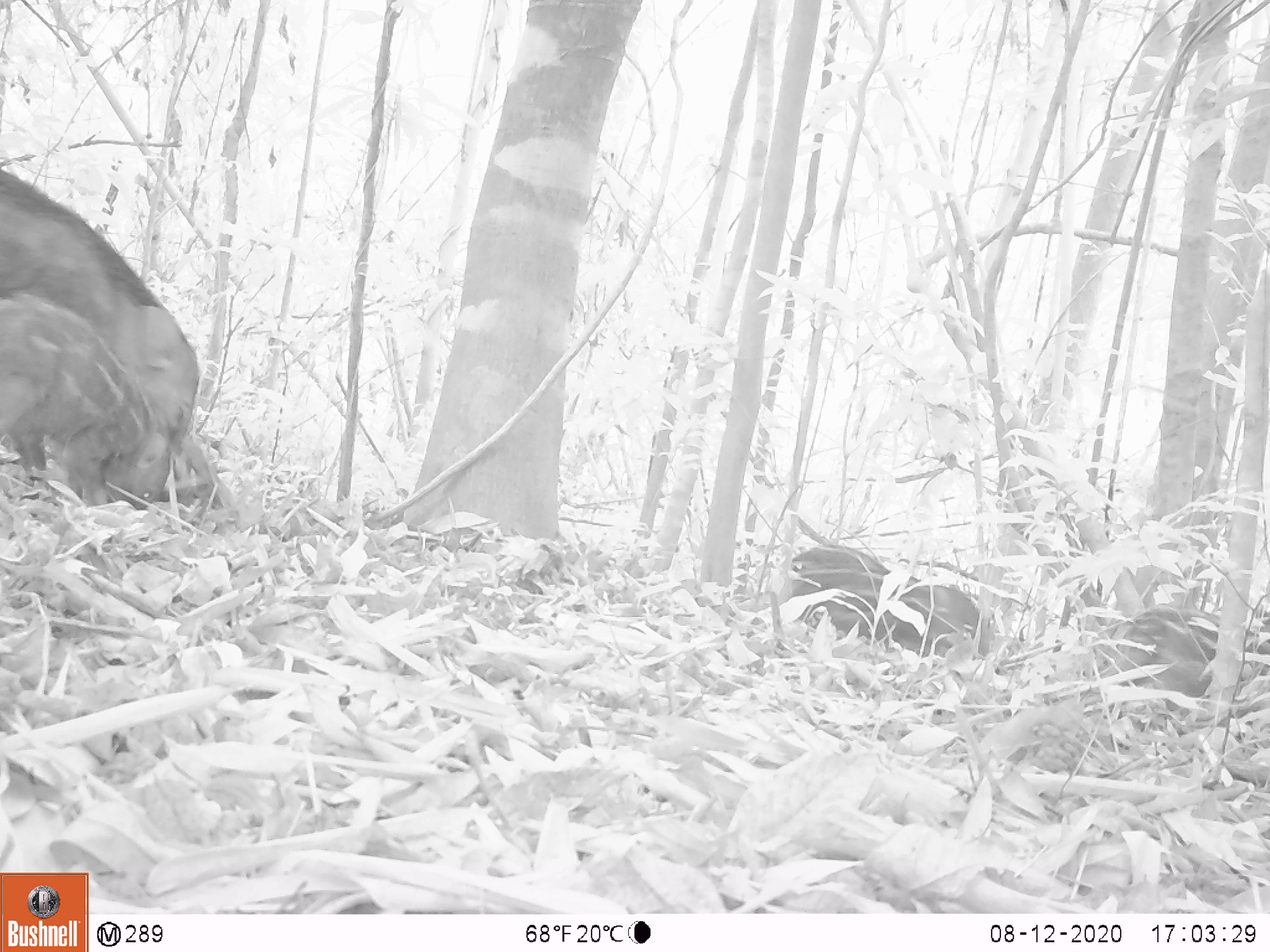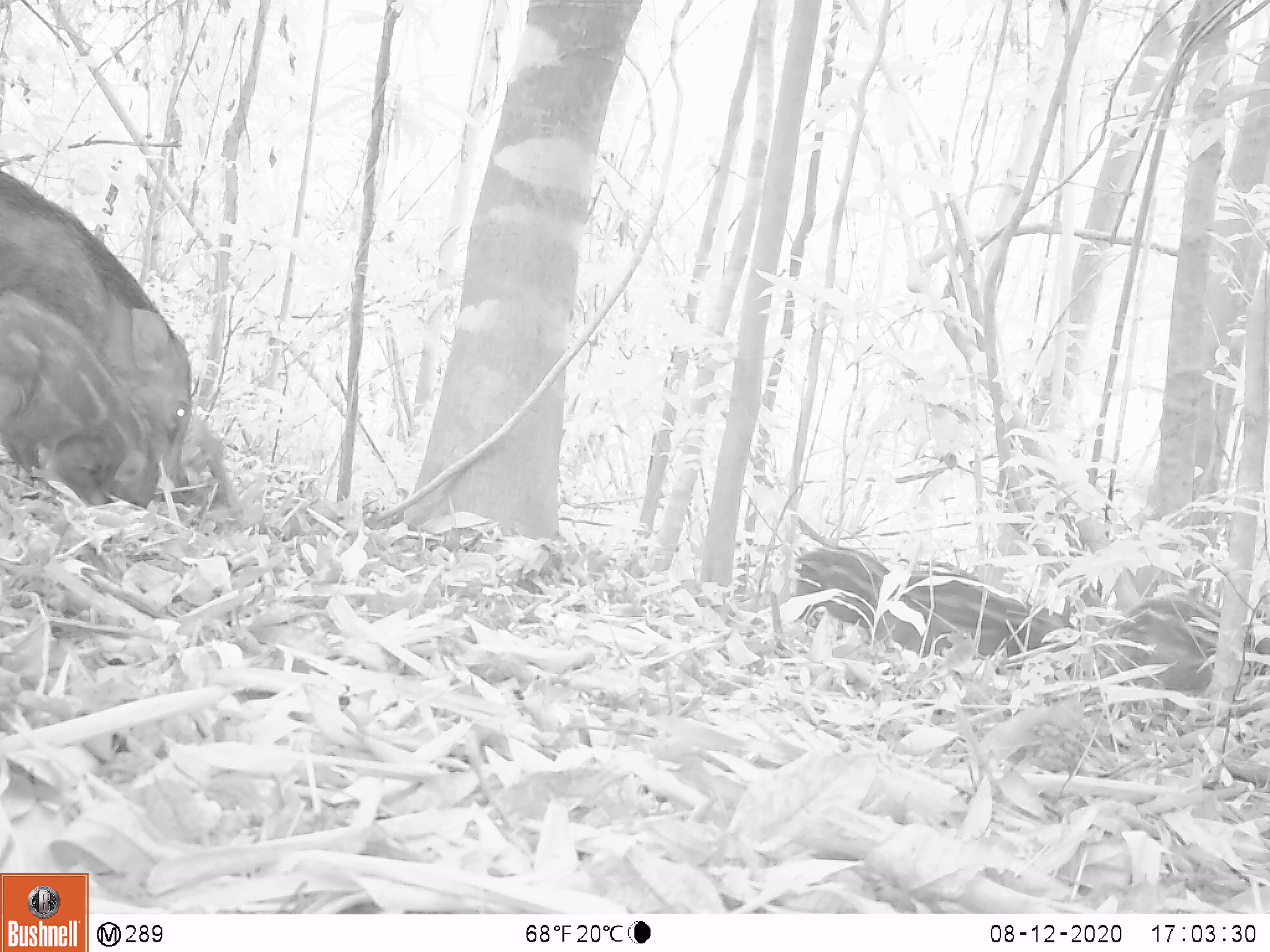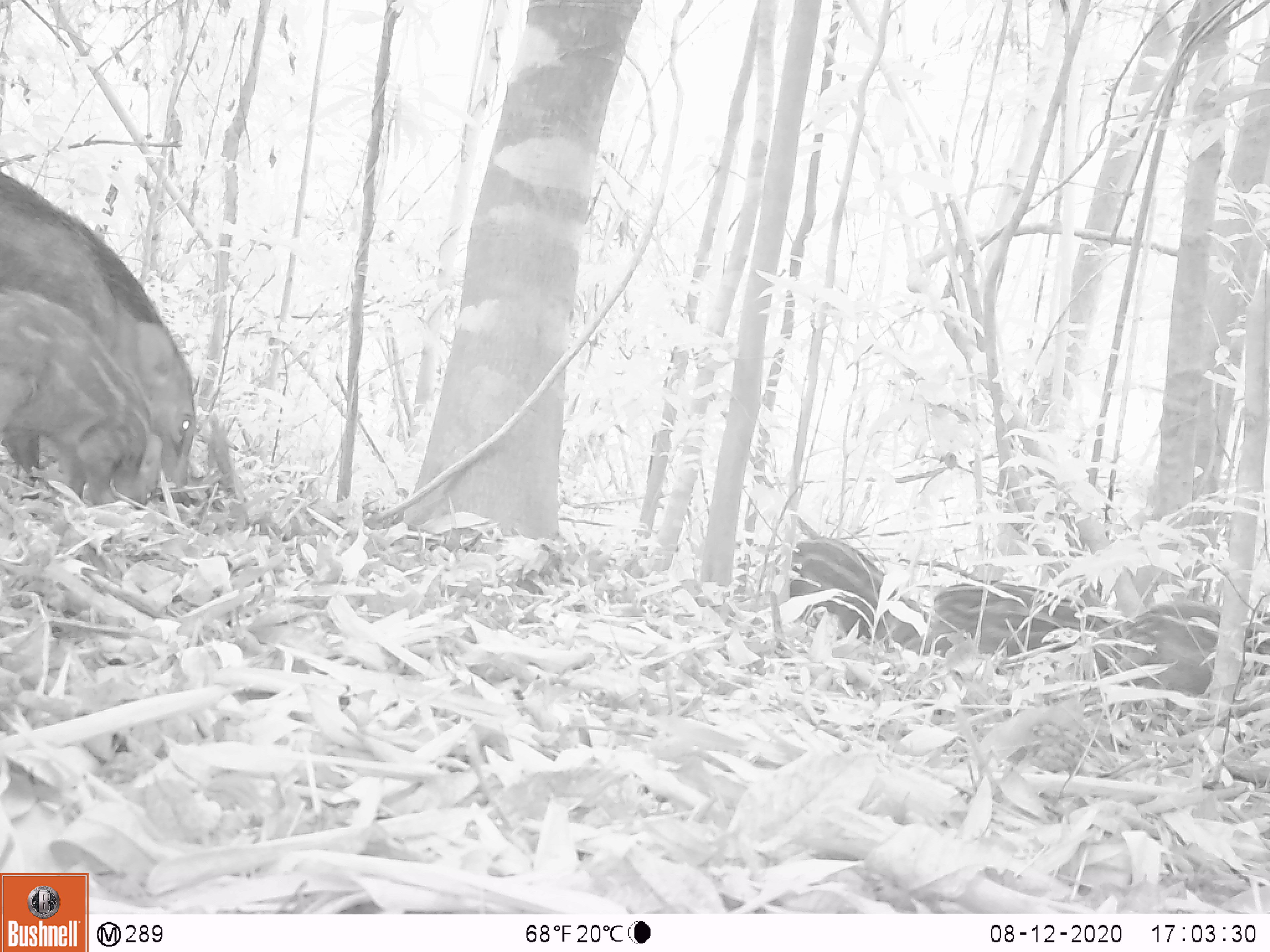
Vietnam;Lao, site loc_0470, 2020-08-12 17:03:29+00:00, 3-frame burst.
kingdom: Animalia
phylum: Chordata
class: Mammalia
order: Artiodactyla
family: Suidae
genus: Sus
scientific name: Sus scrofa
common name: eurasian wild pig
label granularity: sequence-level